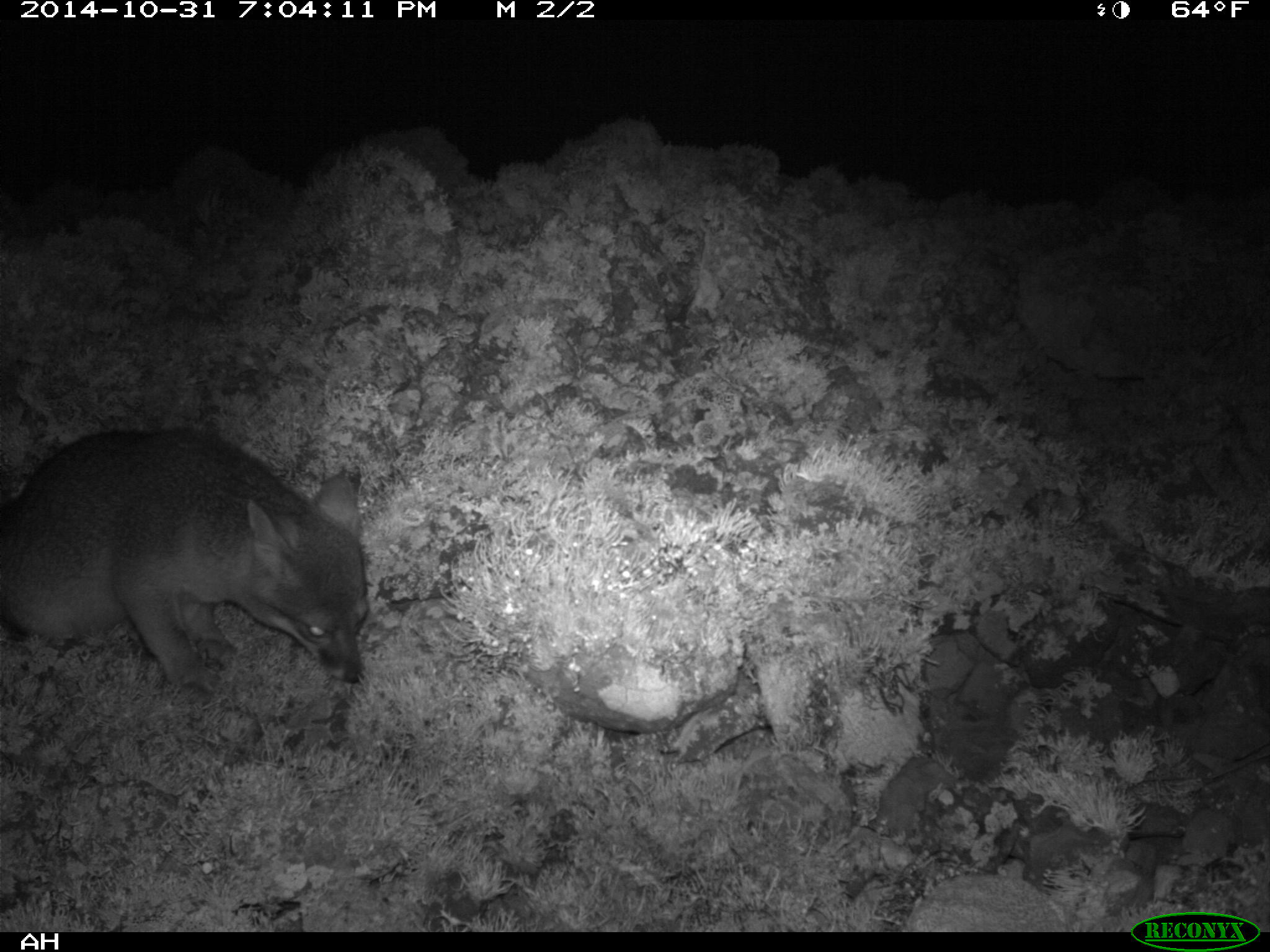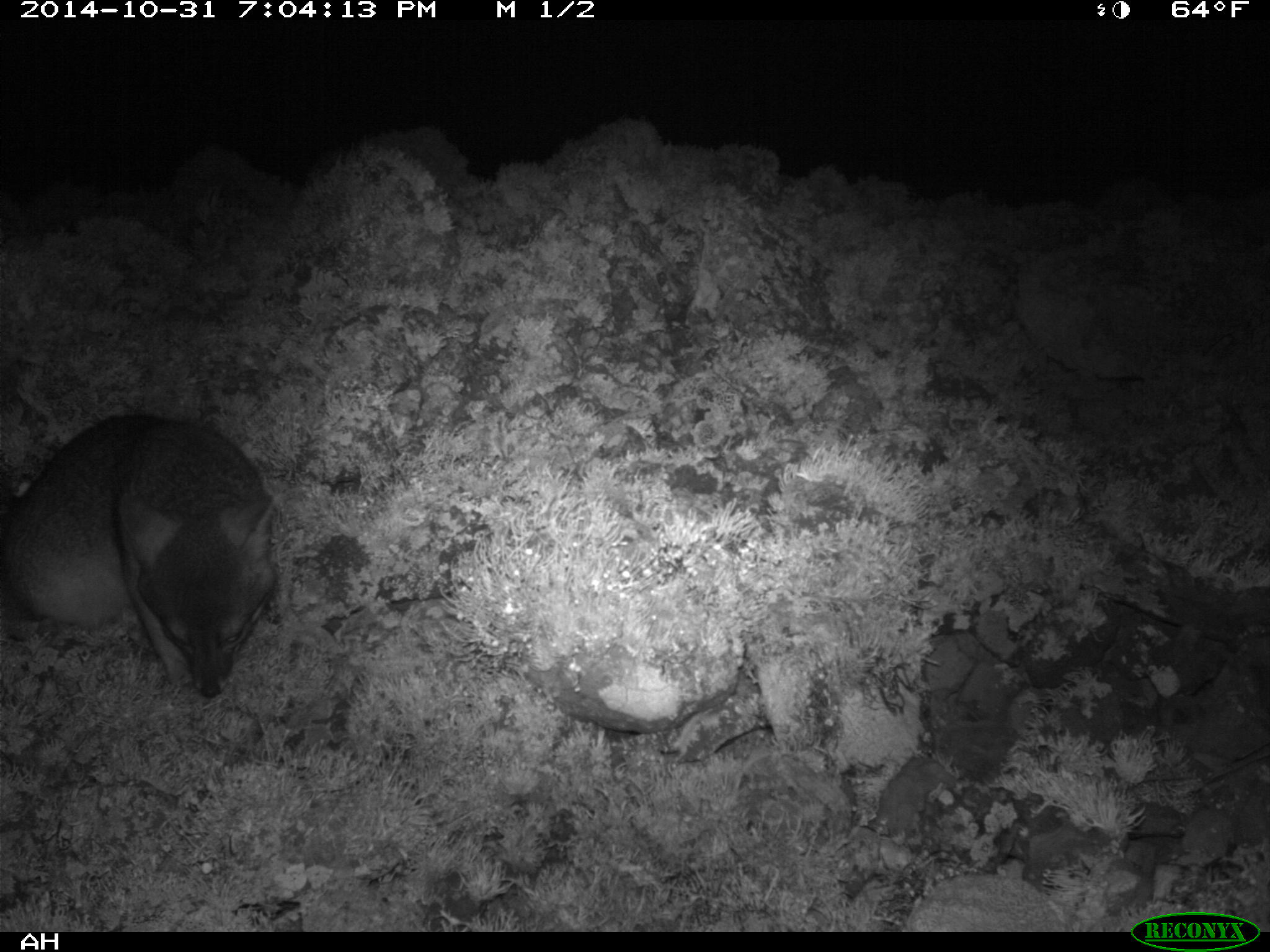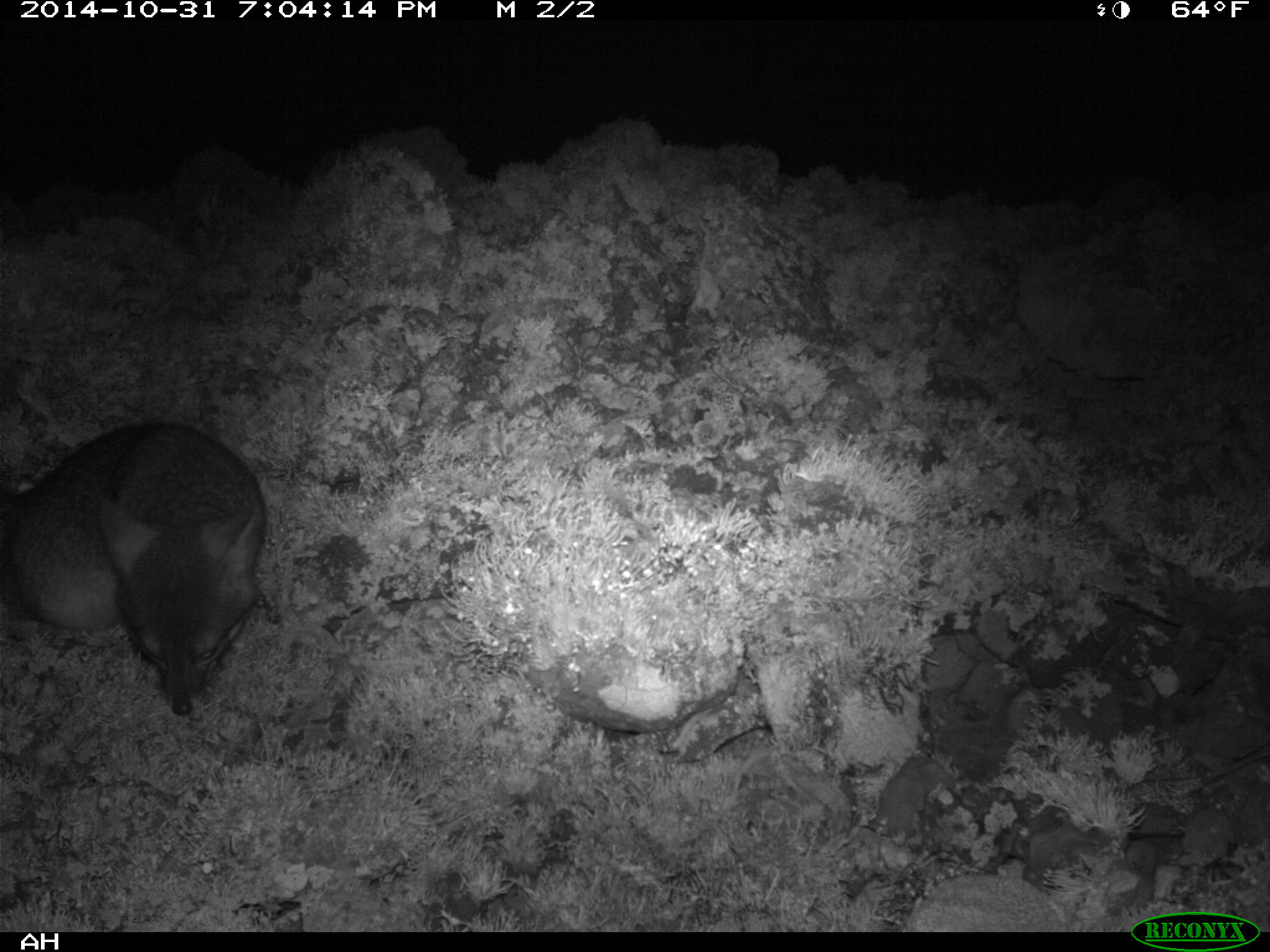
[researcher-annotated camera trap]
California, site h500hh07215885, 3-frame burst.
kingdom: Animalia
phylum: Chordata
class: Mammalia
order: Carnivora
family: Canidae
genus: Urocyon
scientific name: Urocyon littoralis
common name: island fox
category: fox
Fox (island fox) (Urocyon littoralis).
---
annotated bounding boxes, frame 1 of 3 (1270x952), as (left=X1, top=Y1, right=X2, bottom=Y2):
fox: (left=0, top=426, right=370, bottom=699)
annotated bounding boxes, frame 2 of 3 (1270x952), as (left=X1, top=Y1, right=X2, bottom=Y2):
fox: (left=0, top=414, right=273, bottom=704)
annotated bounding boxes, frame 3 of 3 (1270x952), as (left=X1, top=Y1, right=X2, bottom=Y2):
fox: (left=0, top=421, right=266, bottom=714)